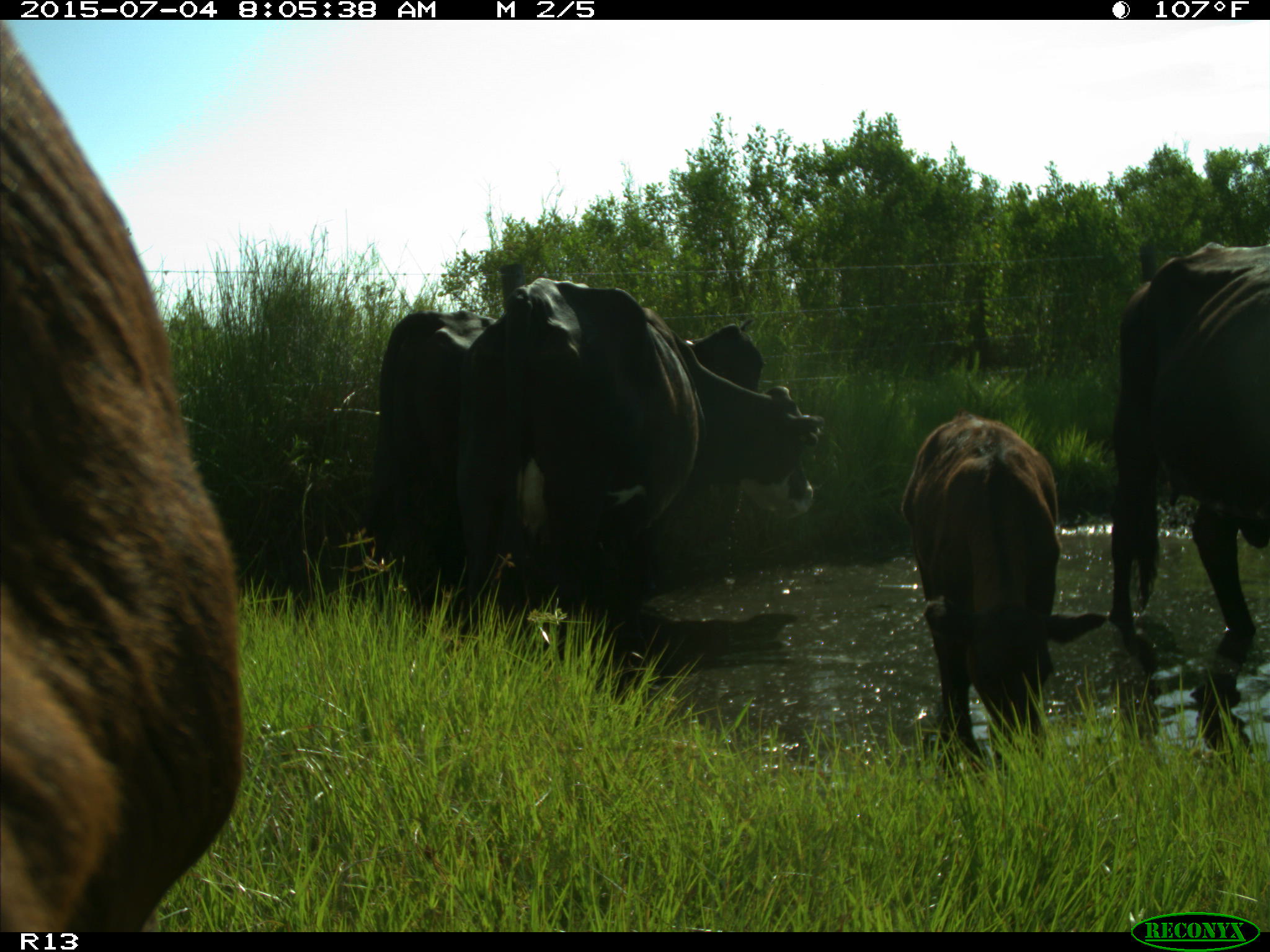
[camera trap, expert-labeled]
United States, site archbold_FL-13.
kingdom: Animalia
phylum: Chordata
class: Mammalia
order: Artiodactyla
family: Bovidae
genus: Bos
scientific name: Bos taurus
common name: domestic cow